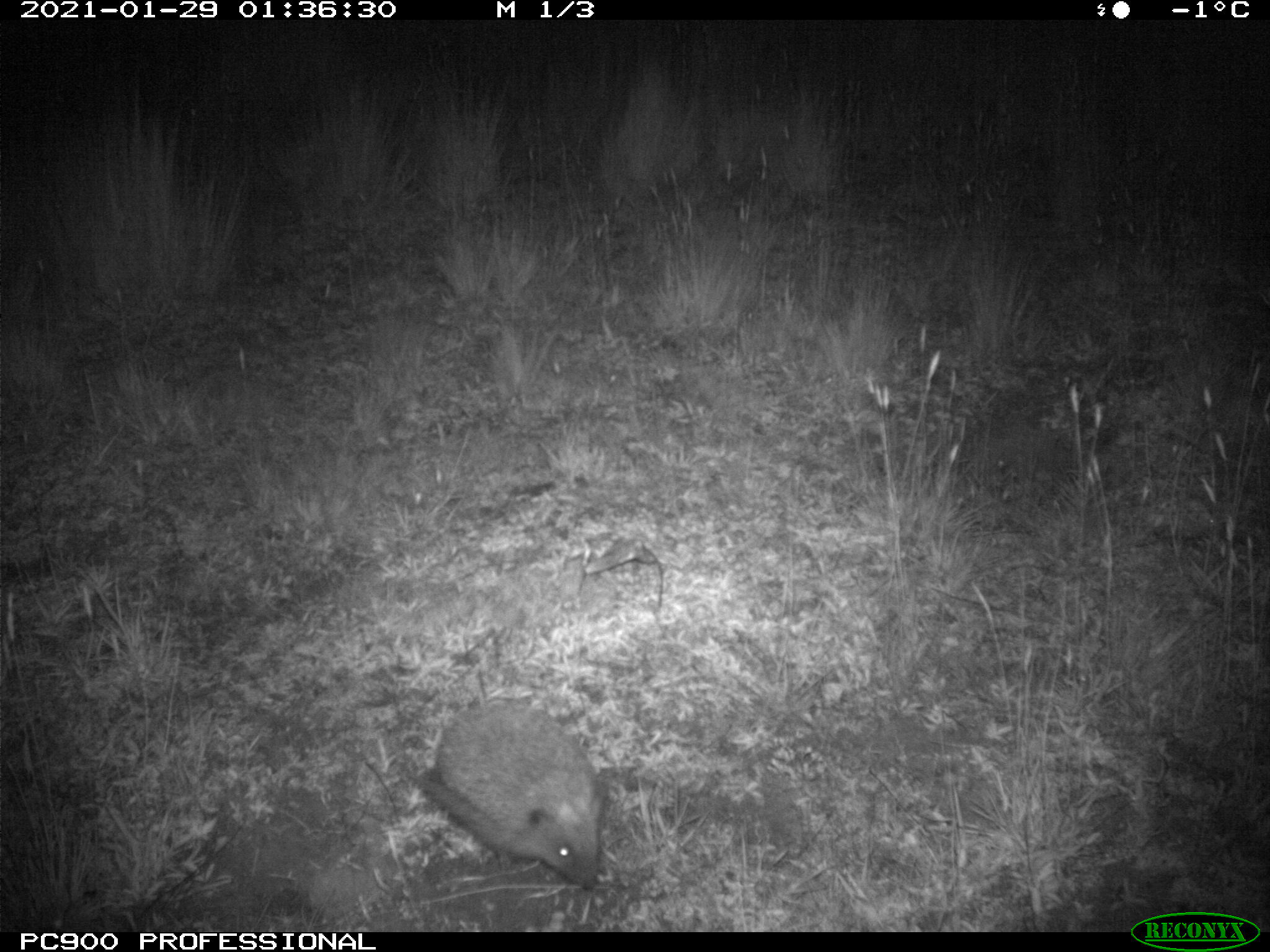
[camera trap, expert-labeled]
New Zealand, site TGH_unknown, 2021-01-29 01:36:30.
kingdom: Animalia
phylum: Chordata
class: Mammalia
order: Eulipotyphla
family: Erinaceidae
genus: Erinaceus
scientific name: Erinaceus europaeus europaeus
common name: european hedgehog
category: hedgehog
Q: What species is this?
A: Hedgehog (european hedgehog) (Erinaceus europaeus europaeus).